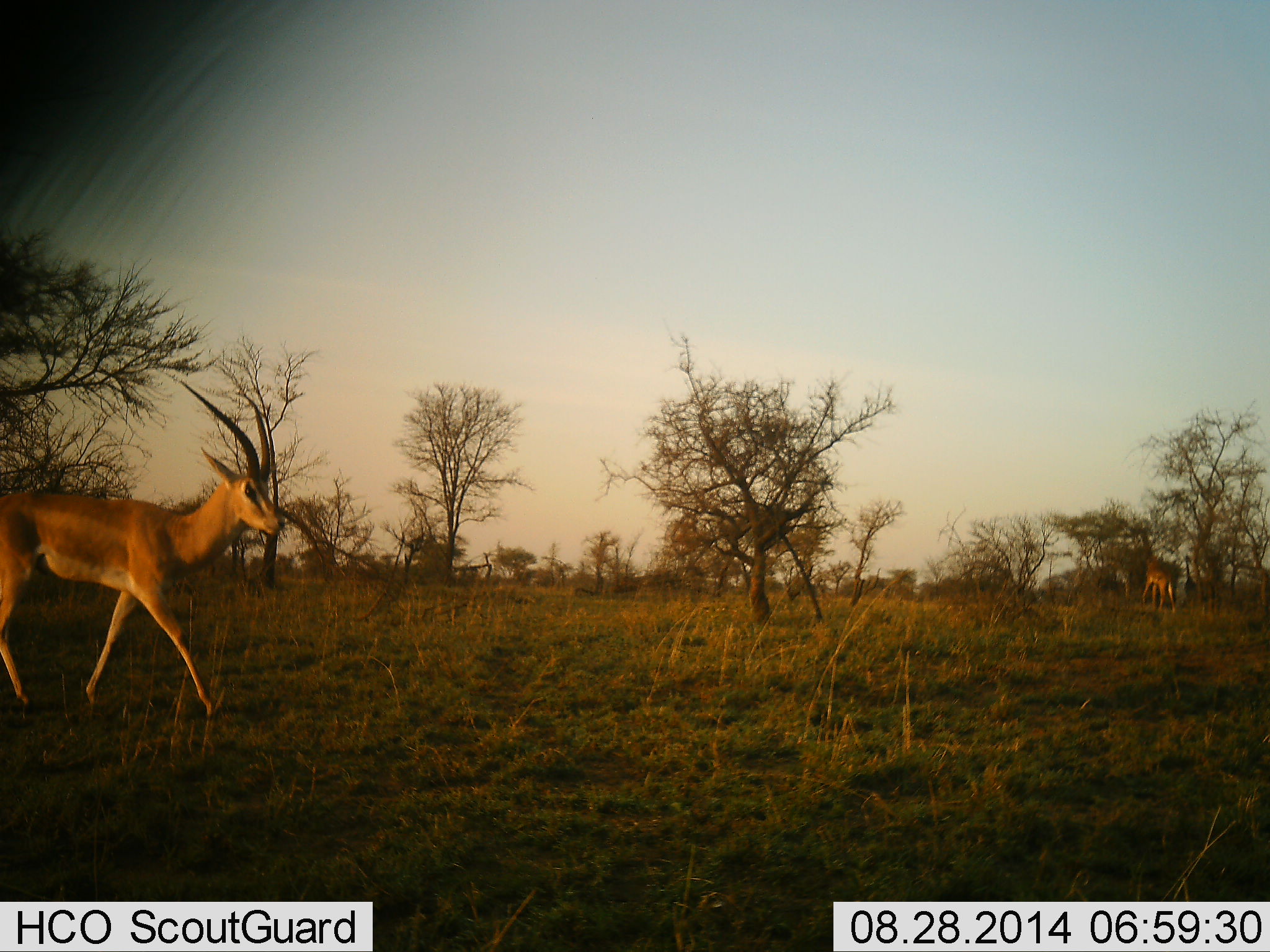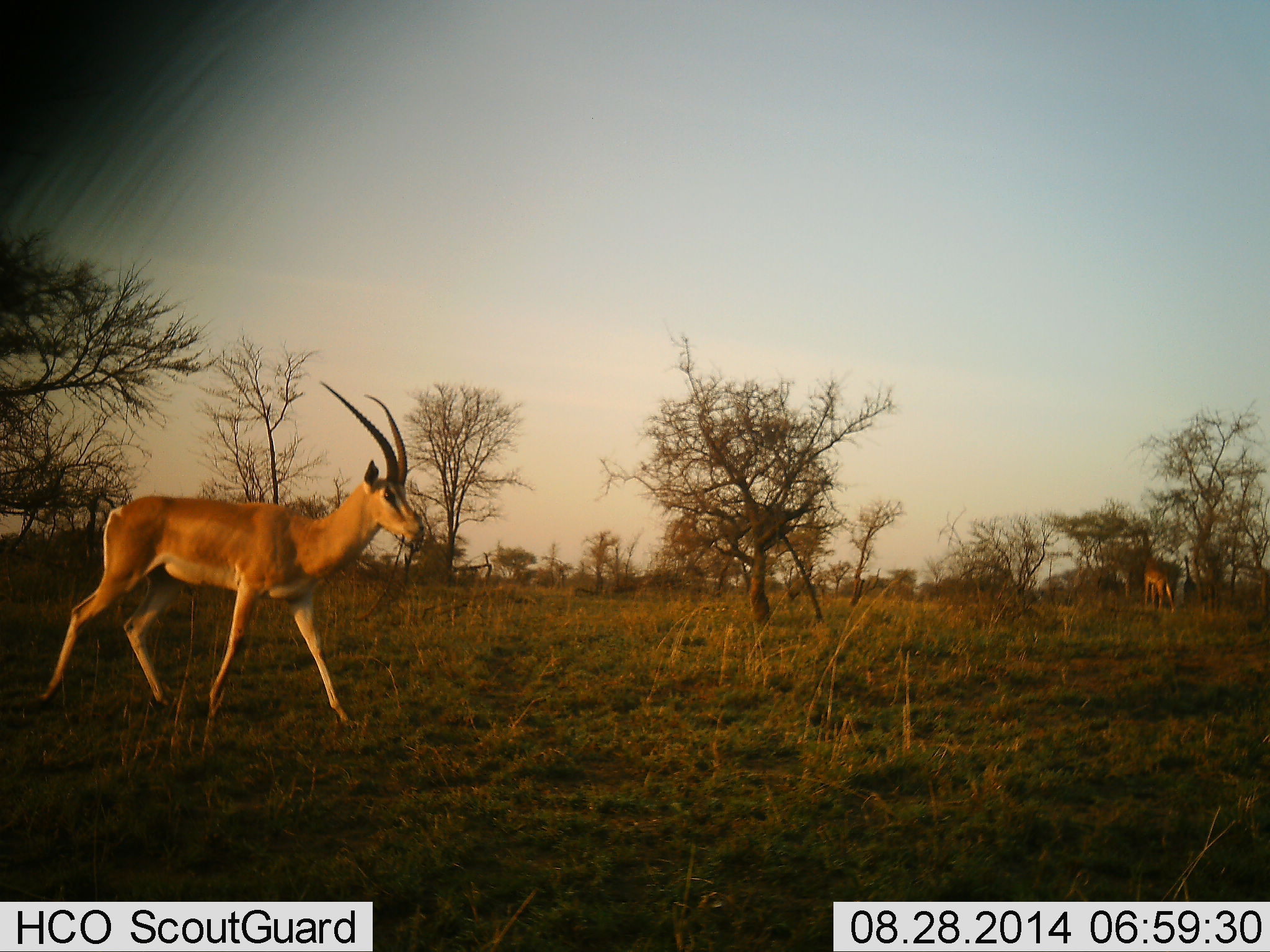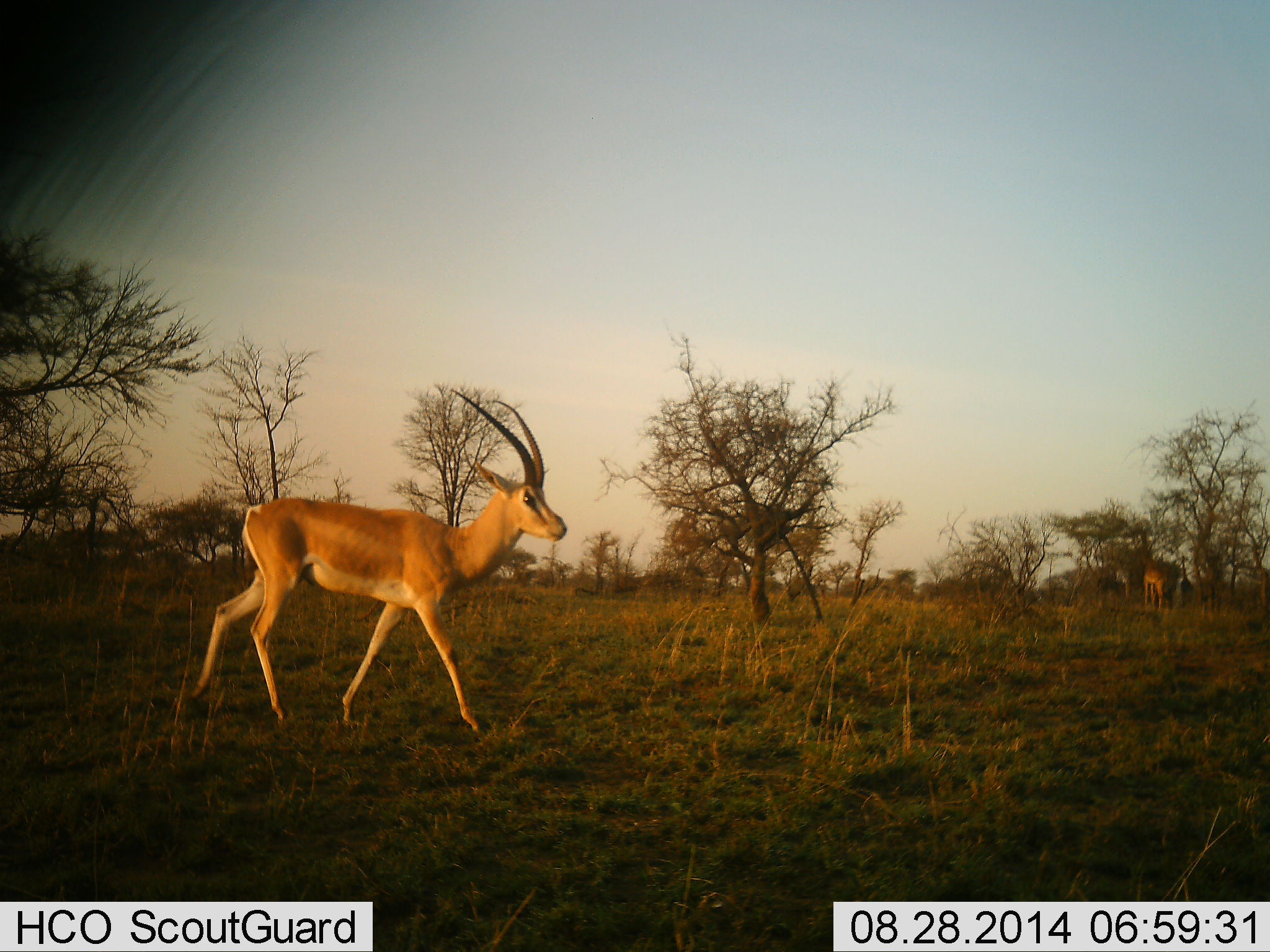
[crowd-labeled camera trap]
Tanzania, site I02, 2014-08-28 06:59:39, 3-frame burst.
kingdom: Animalia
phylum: Chordata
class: Mammalia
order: Artiodactyla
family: Bovidae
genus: Nanger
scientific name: Nanger granti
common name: grant's gazelle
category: gazellegrants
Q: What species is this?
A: Gazellegrants (grant's gazelle) (Nanger granti).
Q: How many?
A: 1.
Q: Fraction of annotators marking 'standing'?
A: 33%.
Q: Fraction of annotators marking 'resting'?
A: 0%.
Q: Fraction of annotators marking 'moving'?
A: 92%.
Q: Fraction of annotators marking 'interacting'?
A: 0%.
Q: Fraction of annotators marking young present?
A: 0%.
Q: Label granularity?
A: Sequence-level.